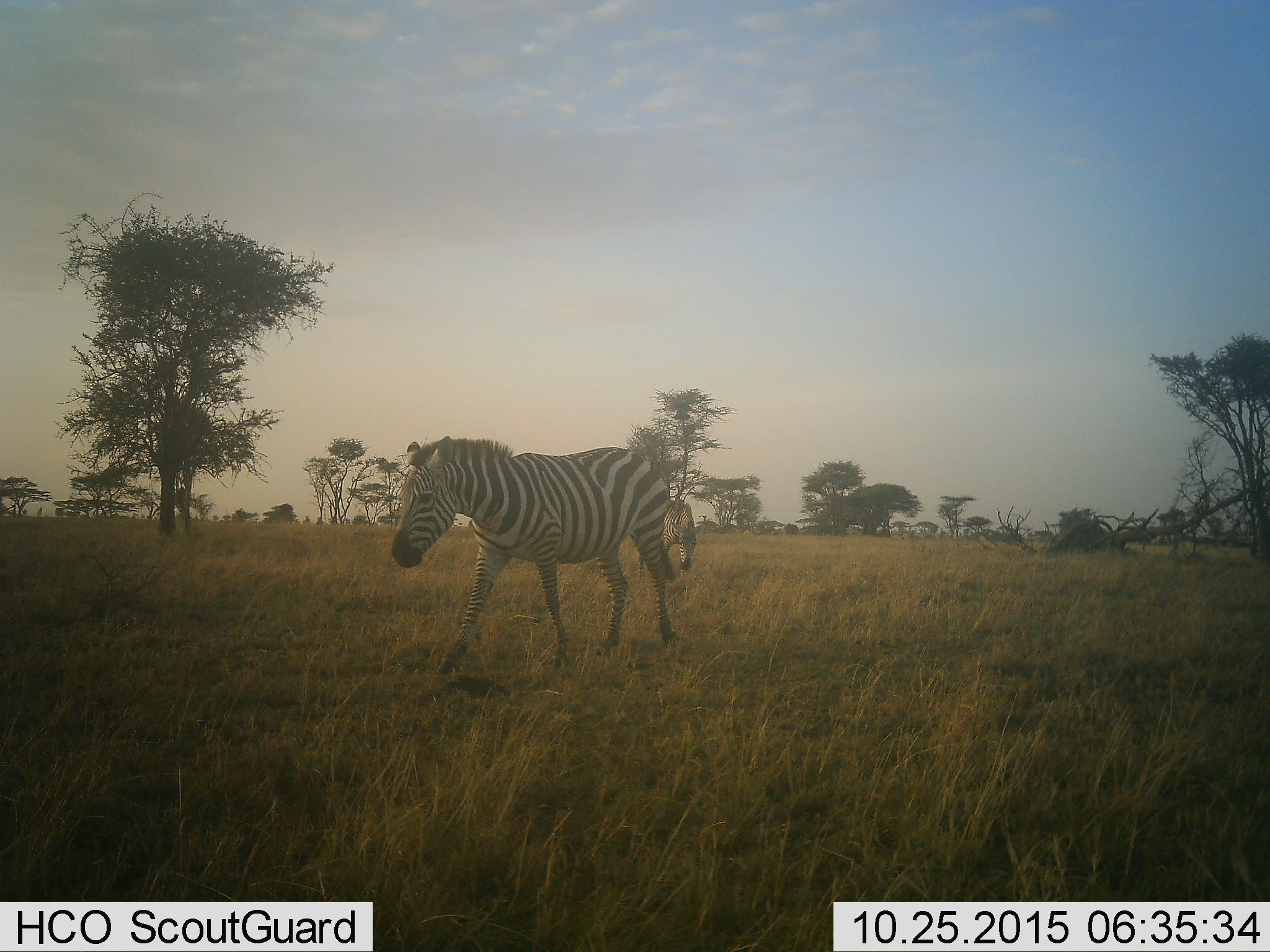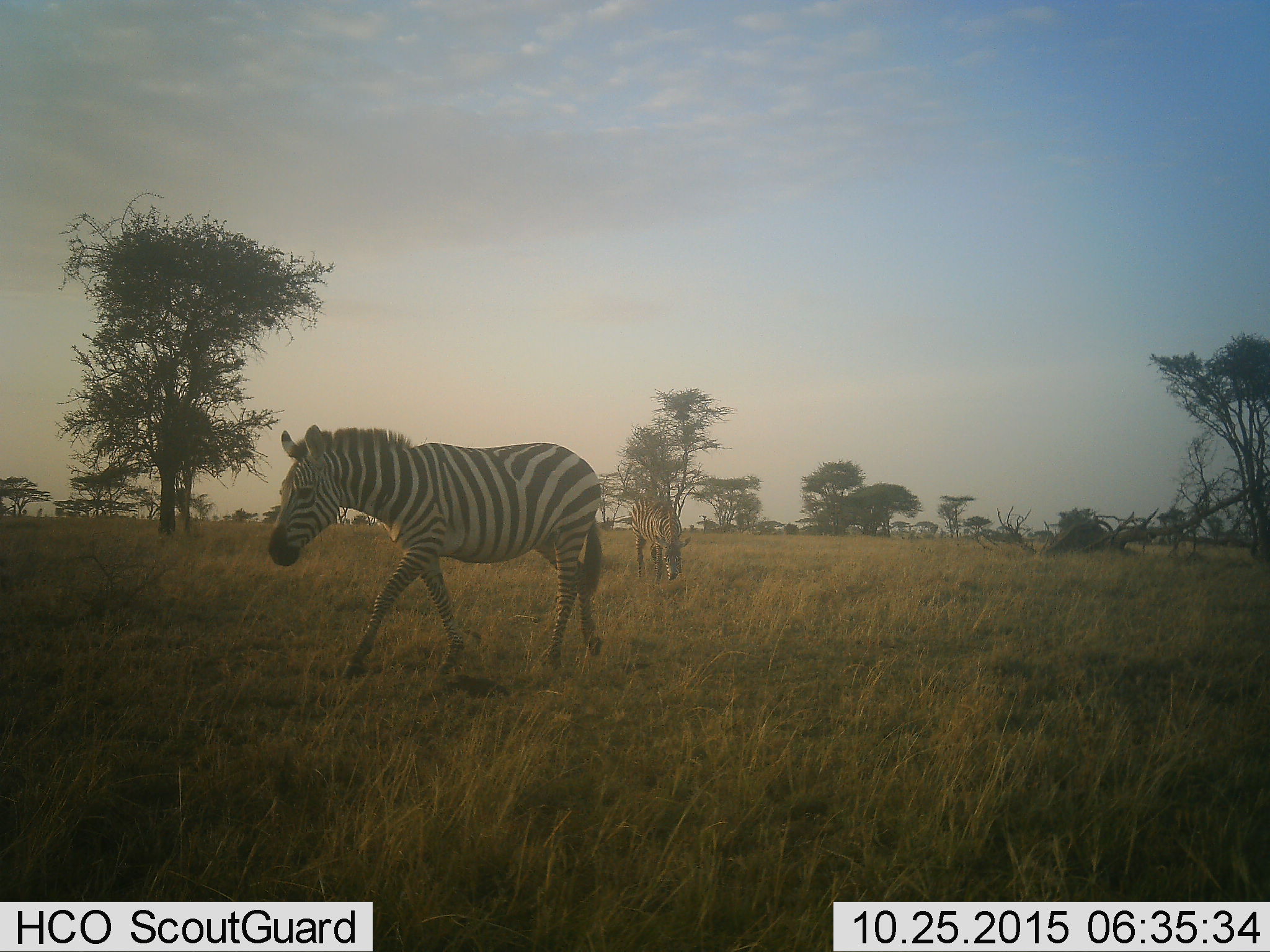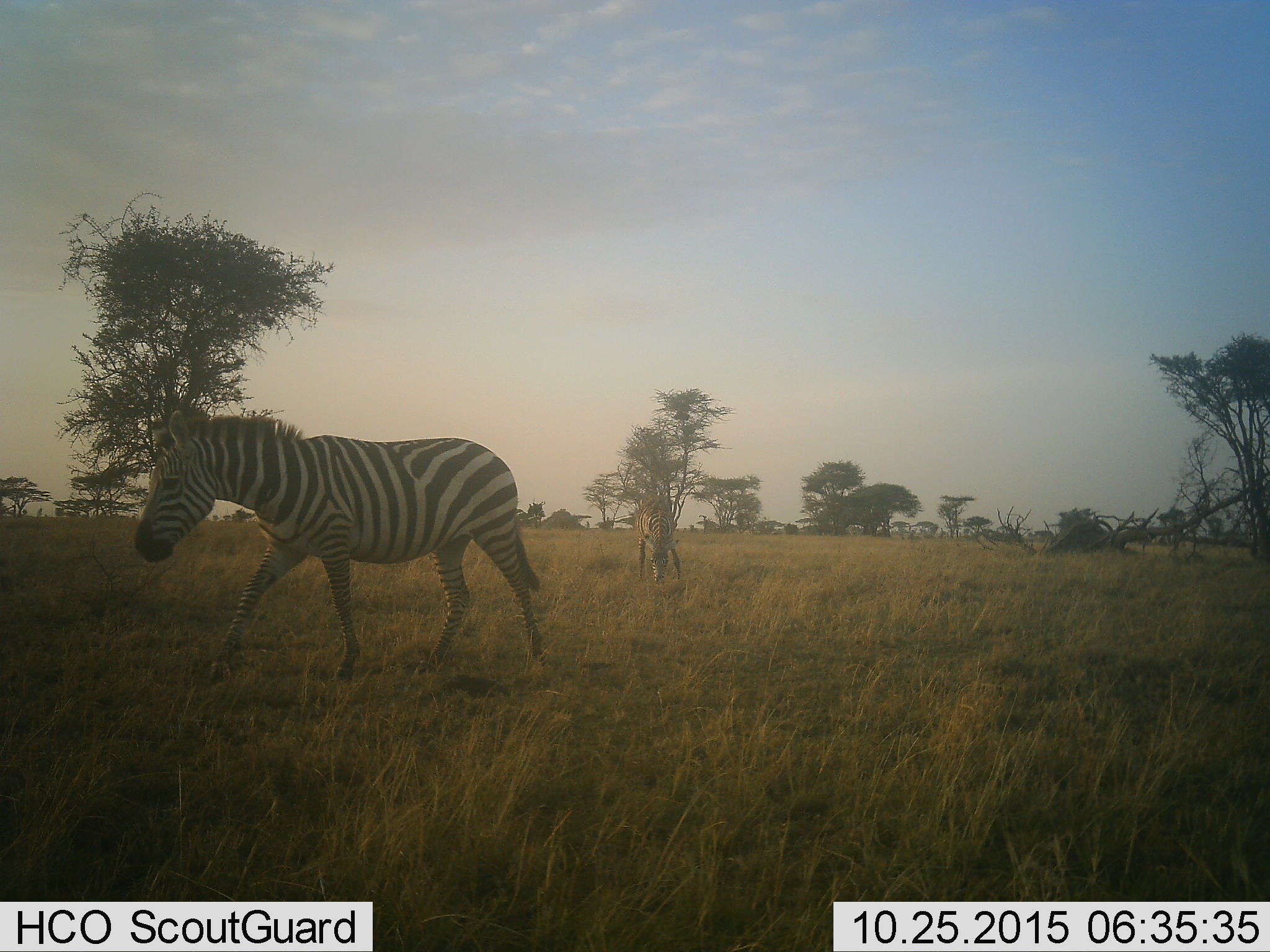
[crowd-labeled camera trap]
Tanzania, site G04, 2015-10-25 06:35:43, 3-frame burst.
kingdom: Animalia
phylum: Chordata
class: Mammalia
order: Perissodactyla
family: Equidae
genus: Equus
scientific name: Equus quagga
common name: plains zebra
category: zebra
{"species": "zebra (plains zebra) (Equus quagga)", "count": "2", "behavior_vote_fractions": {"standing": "11%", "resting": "0%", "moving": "89%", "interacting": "0%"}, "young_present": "11%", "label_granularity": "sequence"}